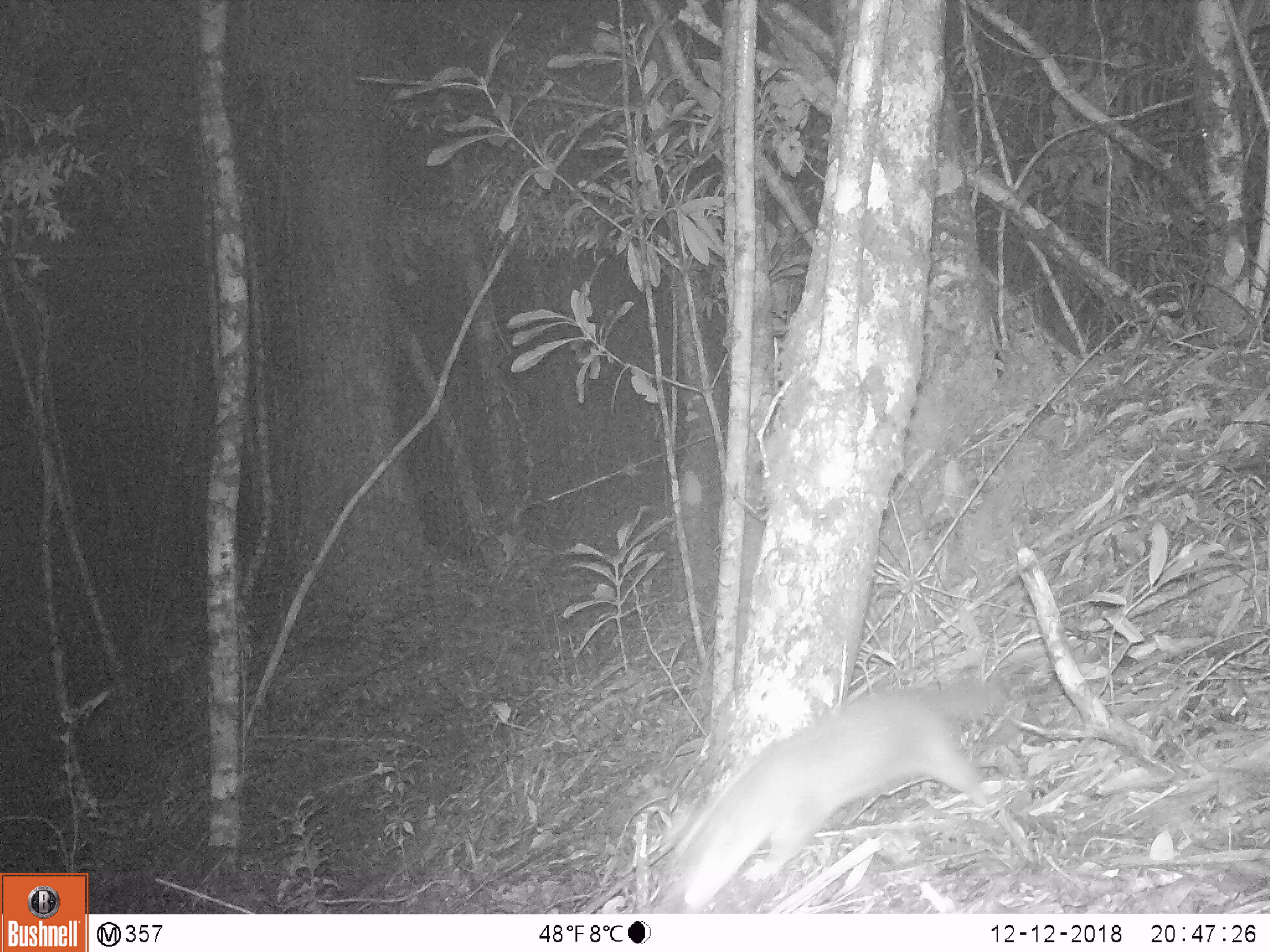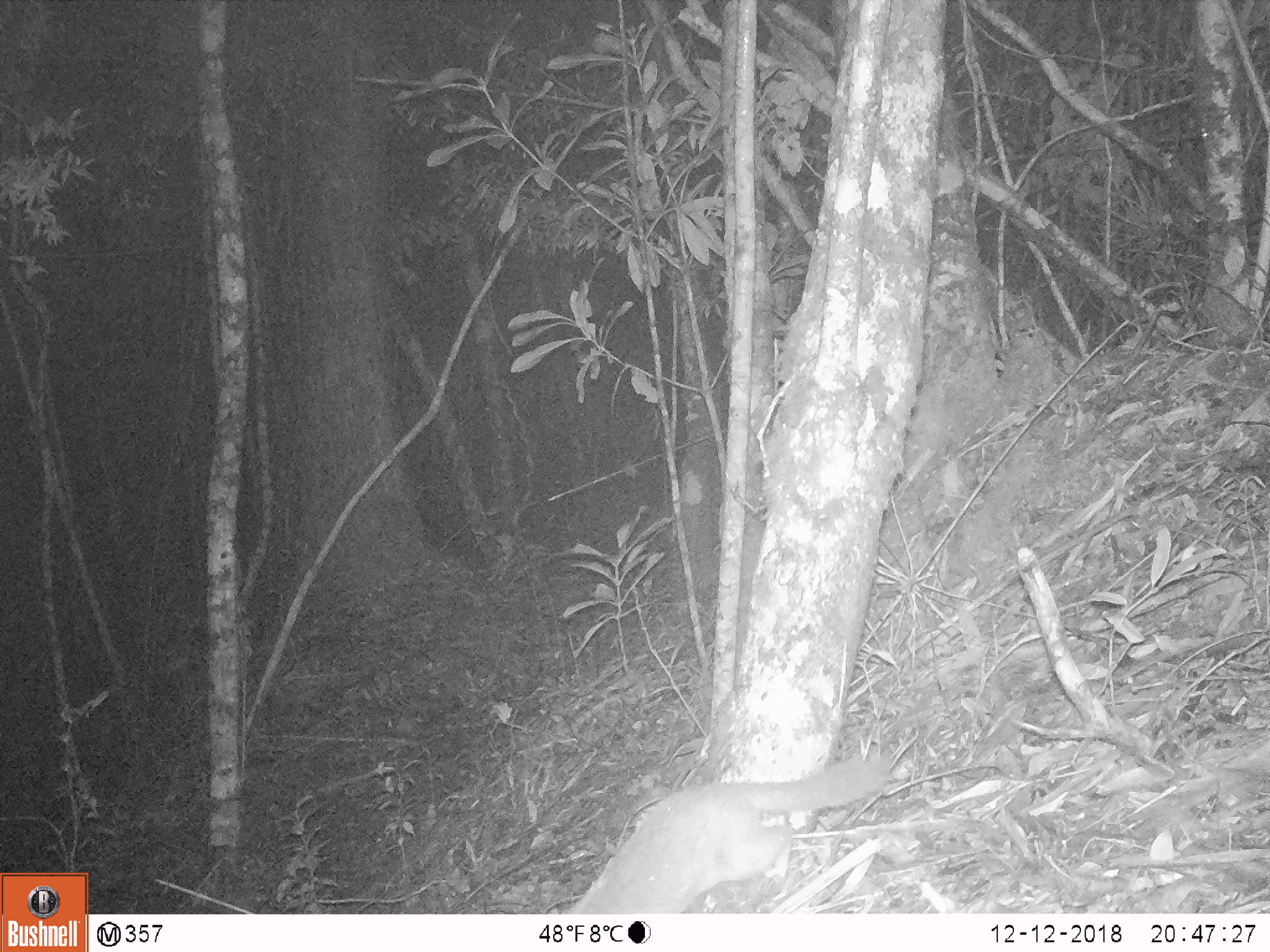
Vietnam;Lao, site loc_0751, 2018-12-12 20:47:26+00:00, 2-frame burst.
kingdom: Animalia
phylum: Chordata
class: Mammalia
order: Carnivora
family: Mustelidae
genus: Melogale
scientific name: Melogale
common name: ferret badger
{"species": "ferret badger (Melogale)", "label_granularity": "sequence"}